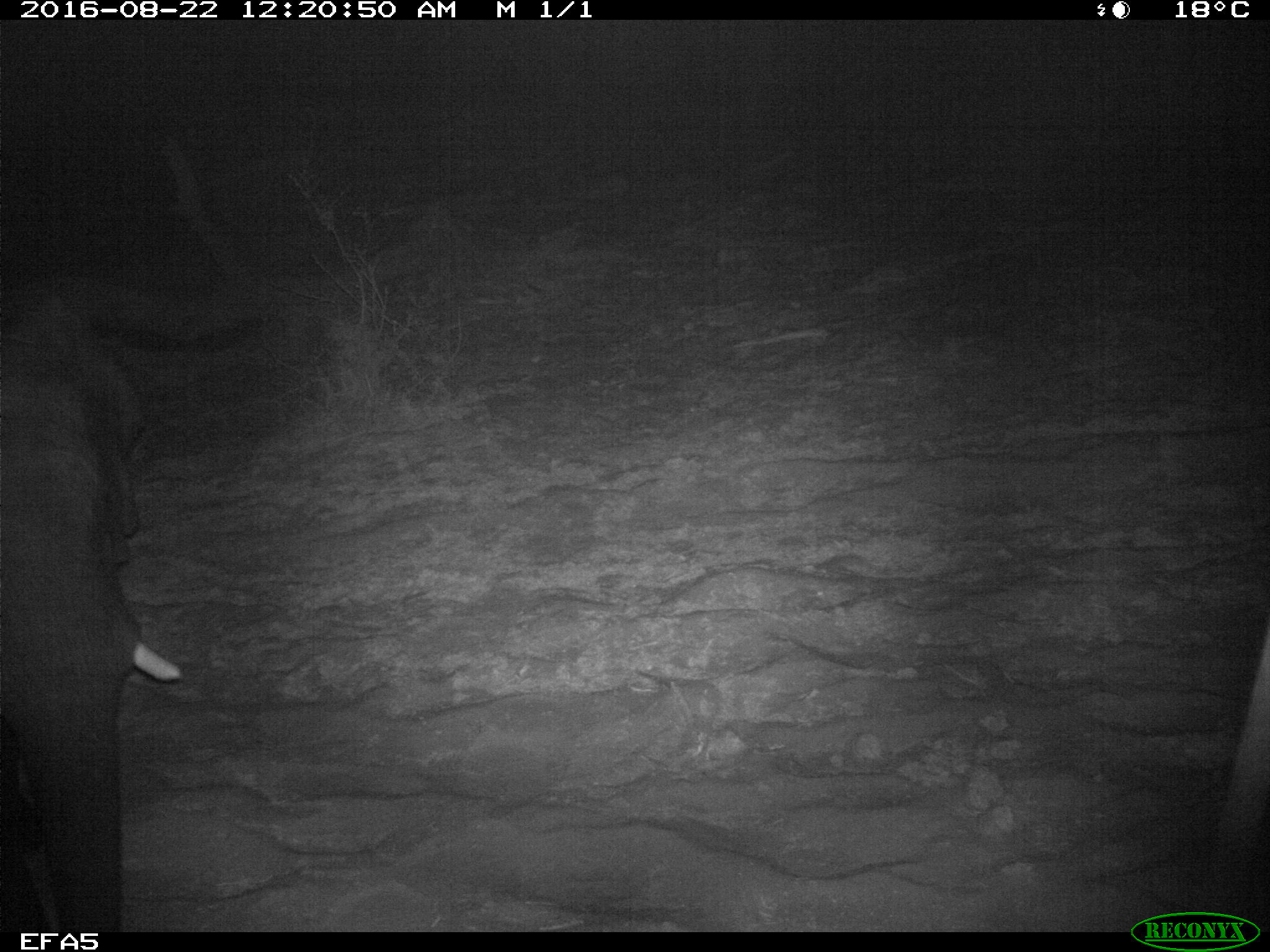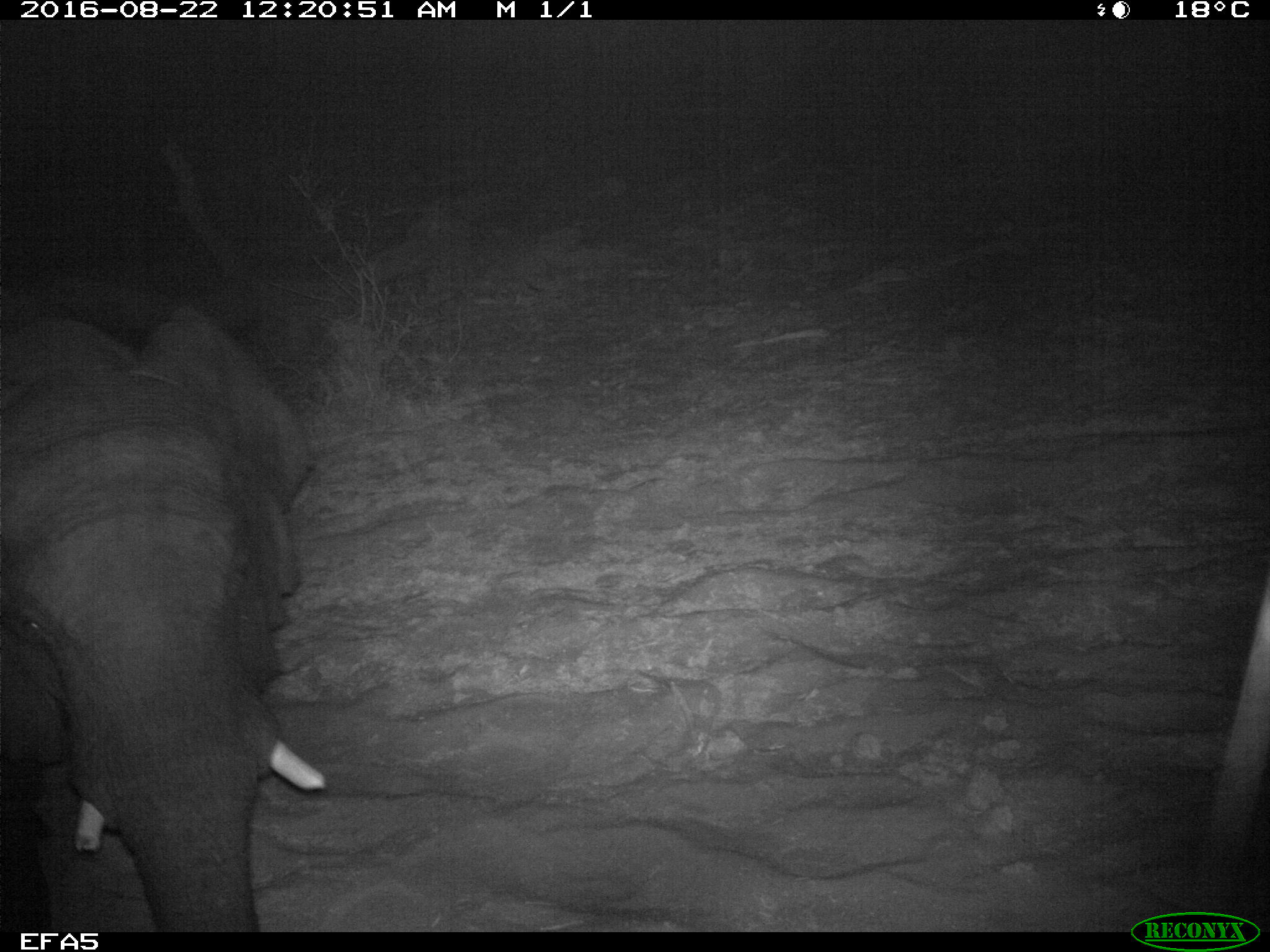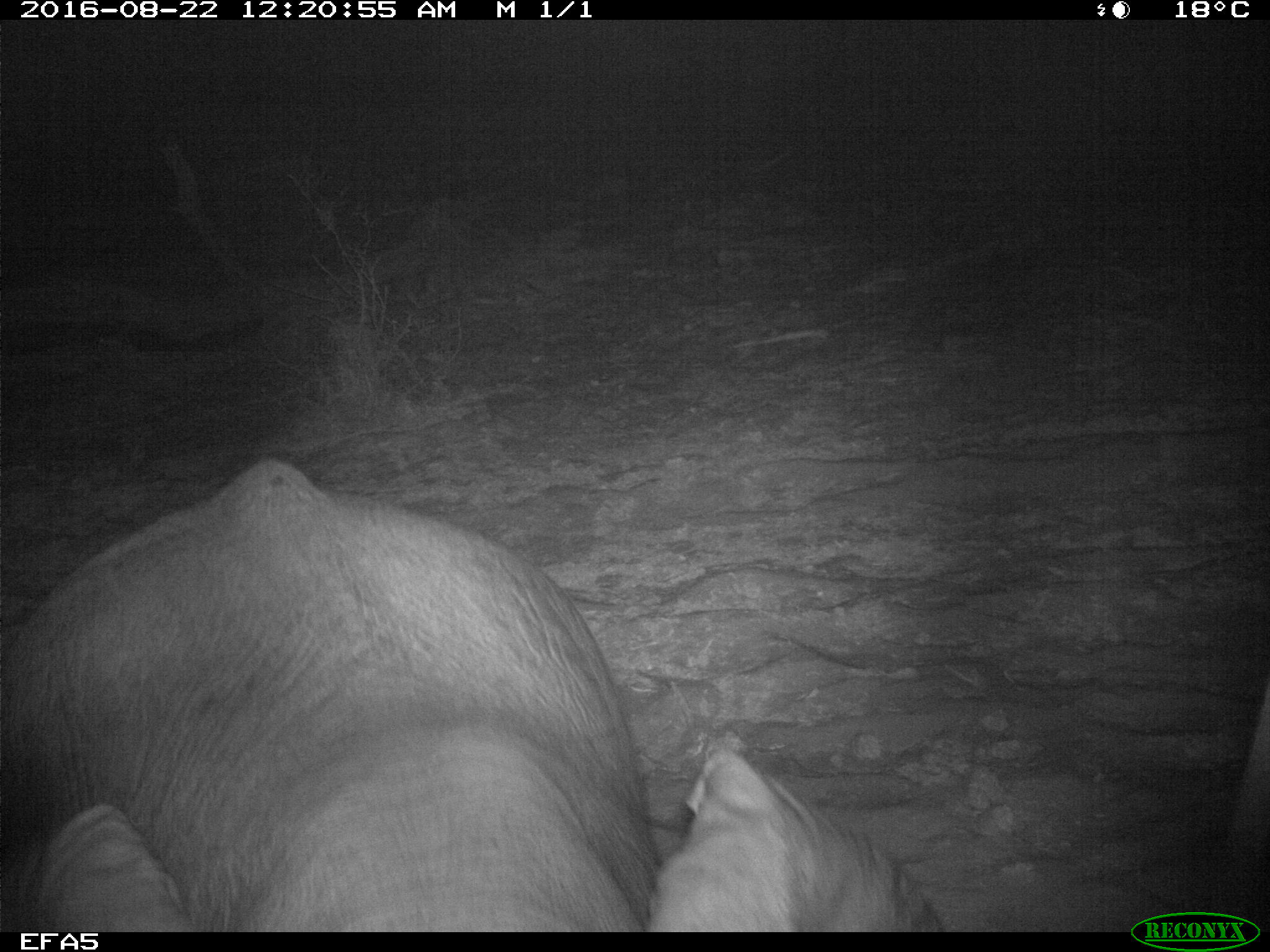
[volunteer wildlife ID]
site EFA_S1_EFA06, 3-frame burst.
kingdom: Animalia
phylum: Chordata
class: Mammalia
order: Proboscidea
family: Elephantidae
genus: Loxodonta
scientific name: Loxodonta africana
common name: african bush elephant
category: elephant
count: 2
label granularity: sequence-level